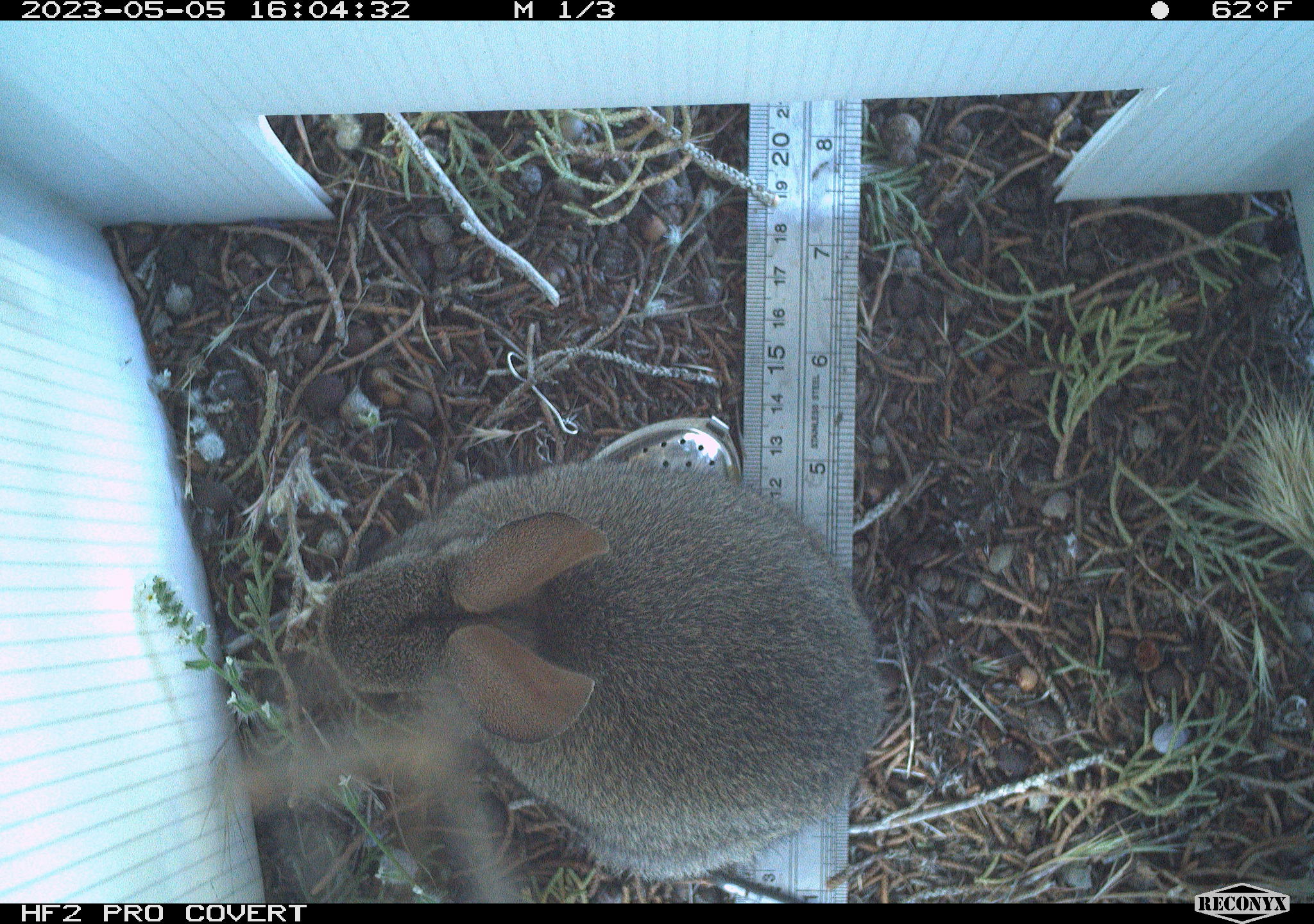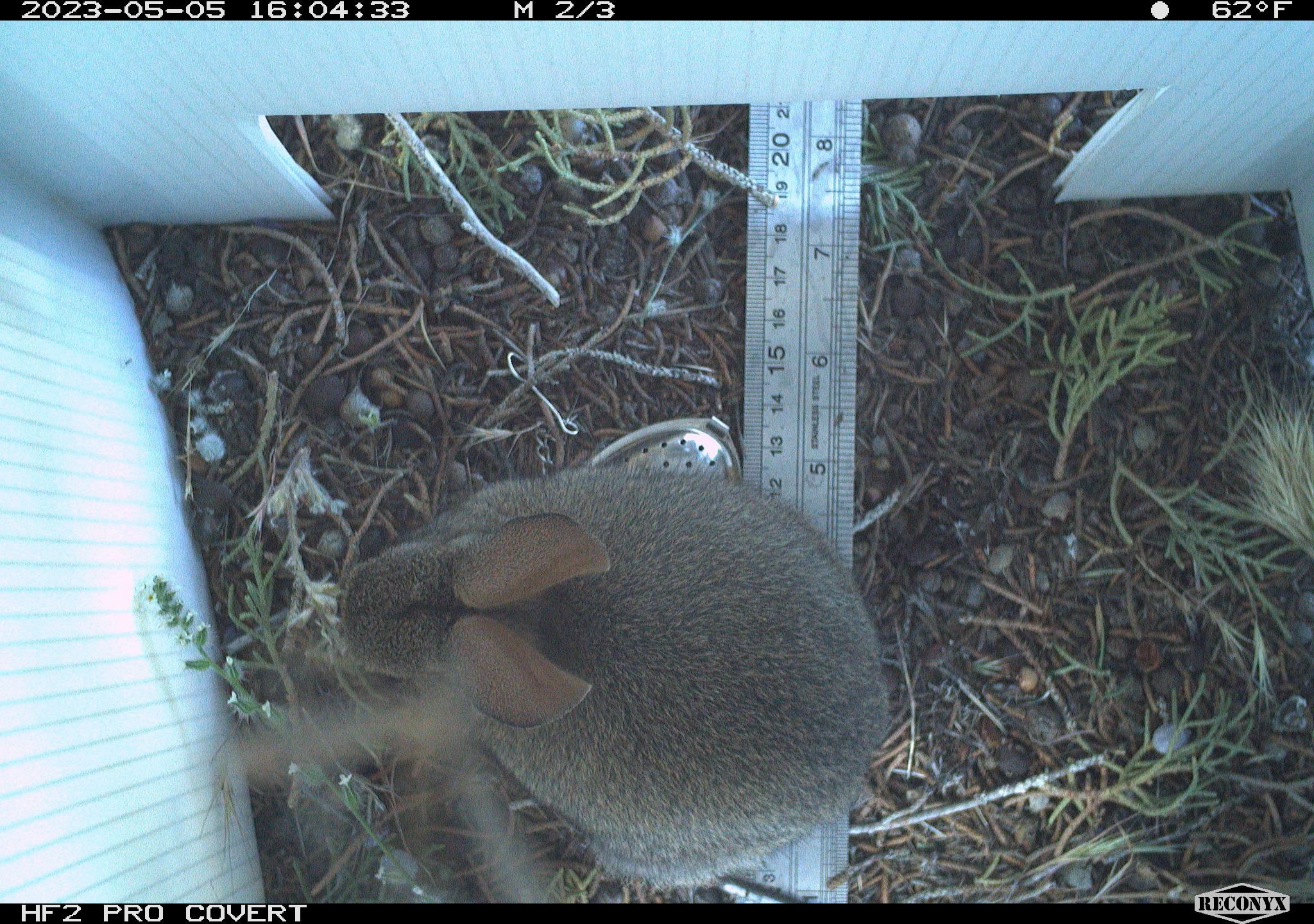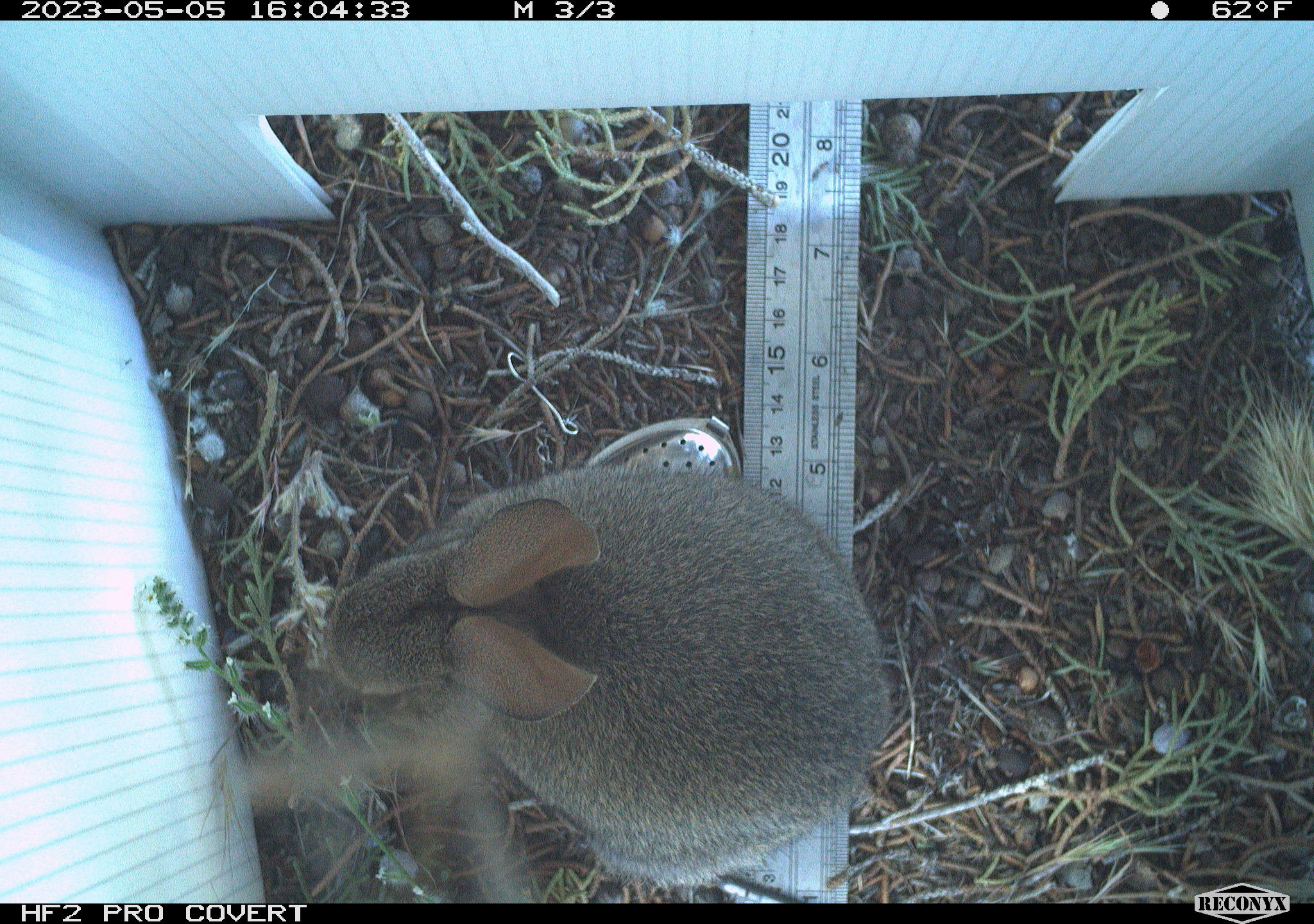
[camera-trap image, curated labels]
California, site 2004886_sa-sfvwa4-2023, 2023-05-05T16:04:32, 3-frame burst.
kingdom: Animalia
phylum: Chordata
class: Mammalia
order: Lagomorpha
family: Leporidae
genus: Sylvilagus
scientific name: Sylvilagus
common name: cottontail rabbits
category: sylvilagus species